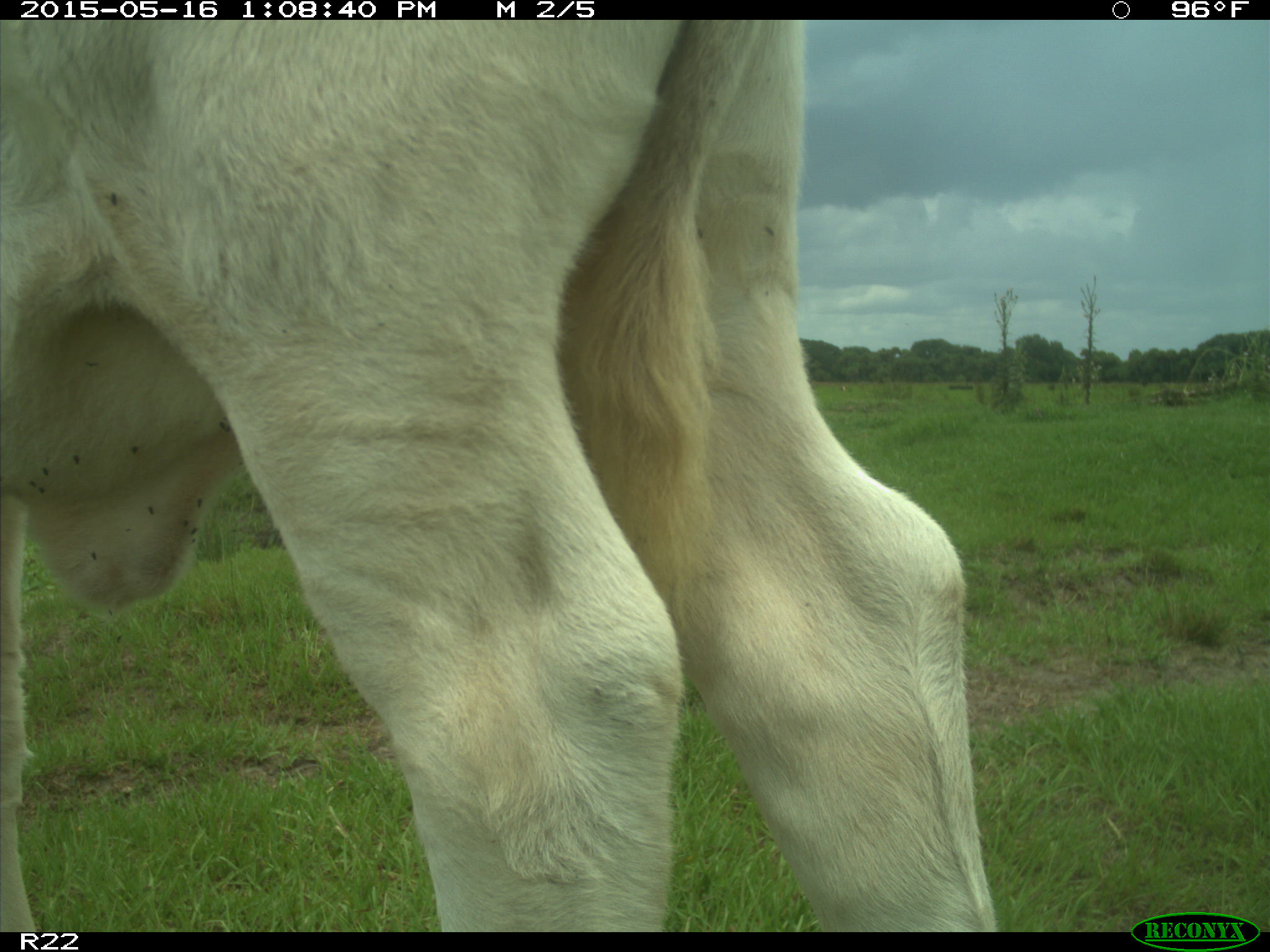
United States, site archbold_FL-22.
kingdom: Animalia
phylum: Chordata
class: Mammalia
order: Artiodactyla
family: Bovidae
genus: Bos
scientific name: Bos taurus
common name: domestic cow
Bos taurus (domestic cow).